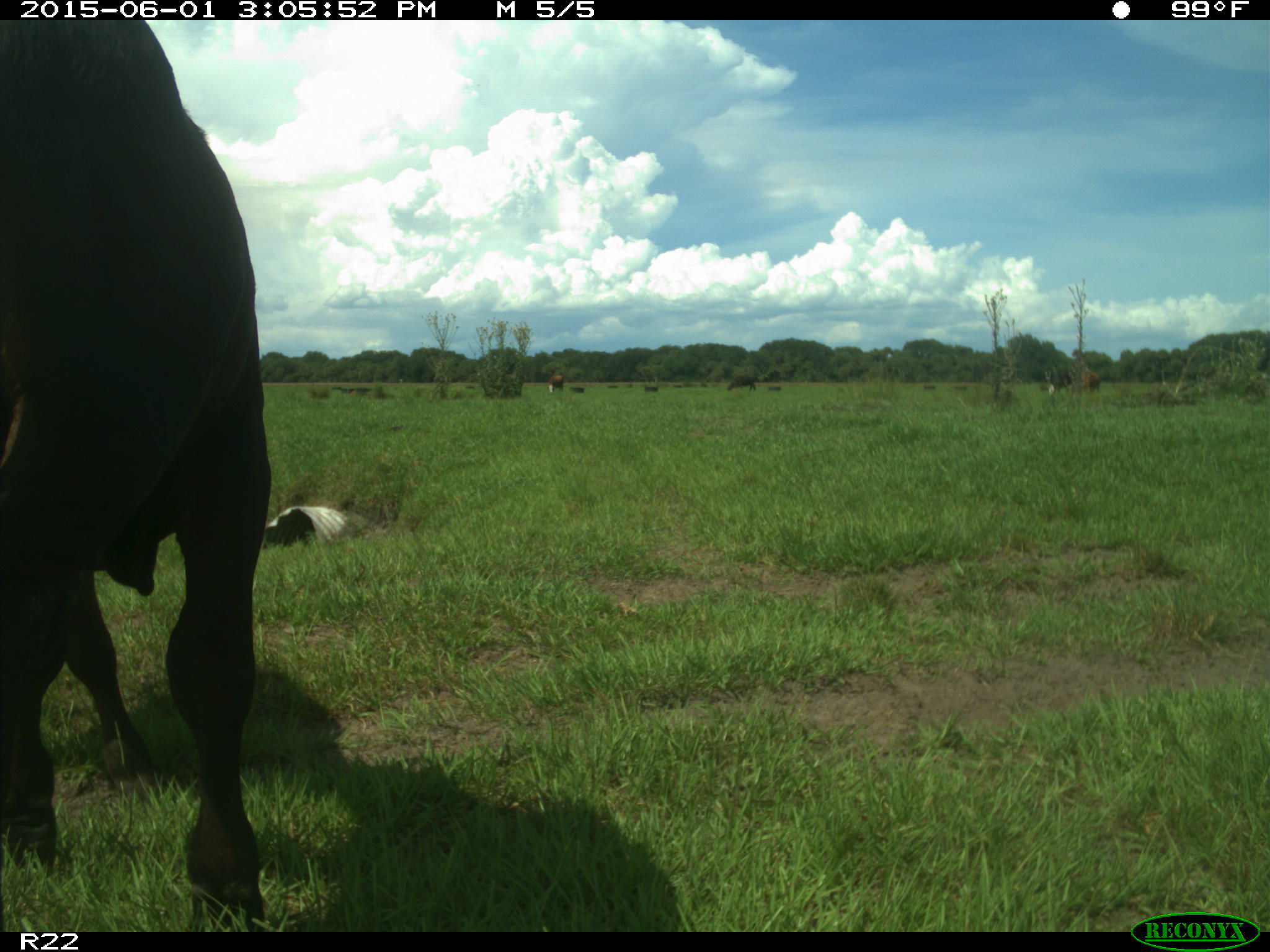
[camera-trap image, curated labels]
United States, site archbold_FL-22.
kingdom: Animalia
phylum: Chordata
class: Mammalia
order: Artiodactyla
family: Bovidae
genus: Bos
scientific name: Bos taurus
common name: domestic cow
Bos taurus (domestic cow).